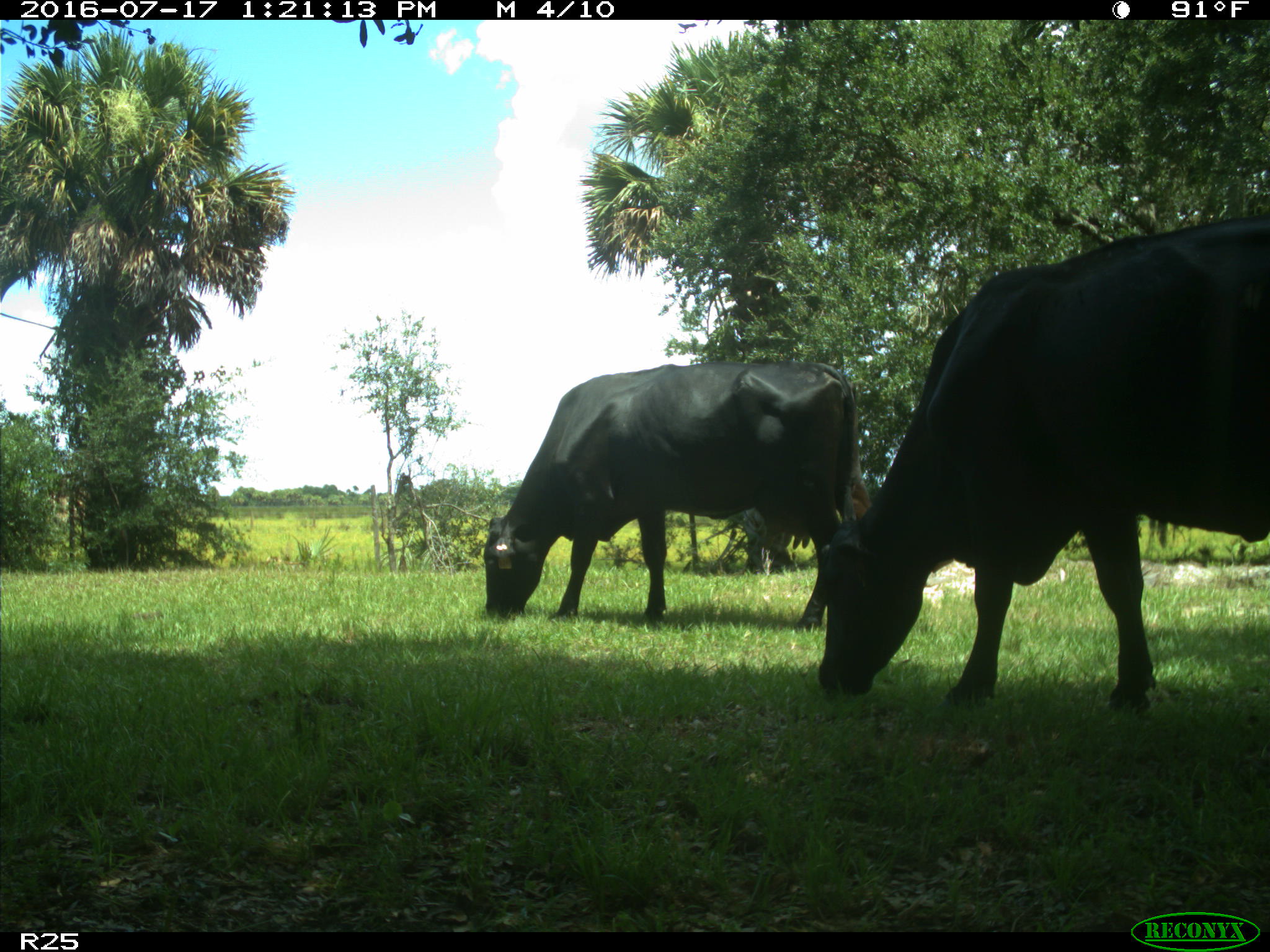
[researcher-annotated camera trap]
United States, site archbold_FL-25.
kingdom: Animalia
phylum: Chordata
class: Mammalia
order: Artiodactyla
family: Bovidae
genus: Bos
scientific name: Bos taurus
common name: domestic cow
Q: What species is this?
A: Bos taurus (domestic cow).